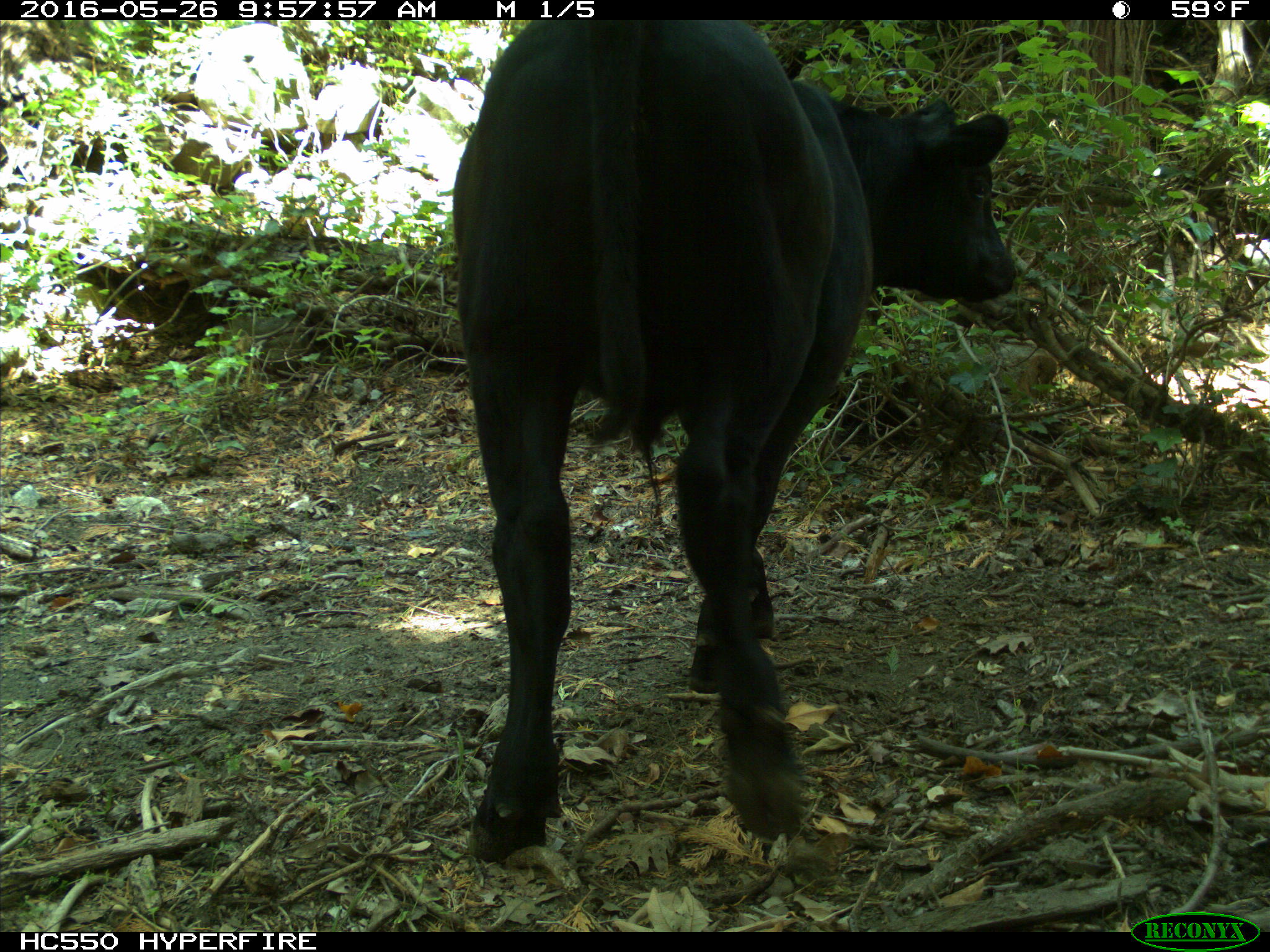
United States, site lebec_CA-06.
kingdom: Animalia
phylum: Chordata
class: Mammalia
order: Artiodactyla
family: Bovidae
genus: Bos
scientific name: Bos taurus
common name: domestic cow